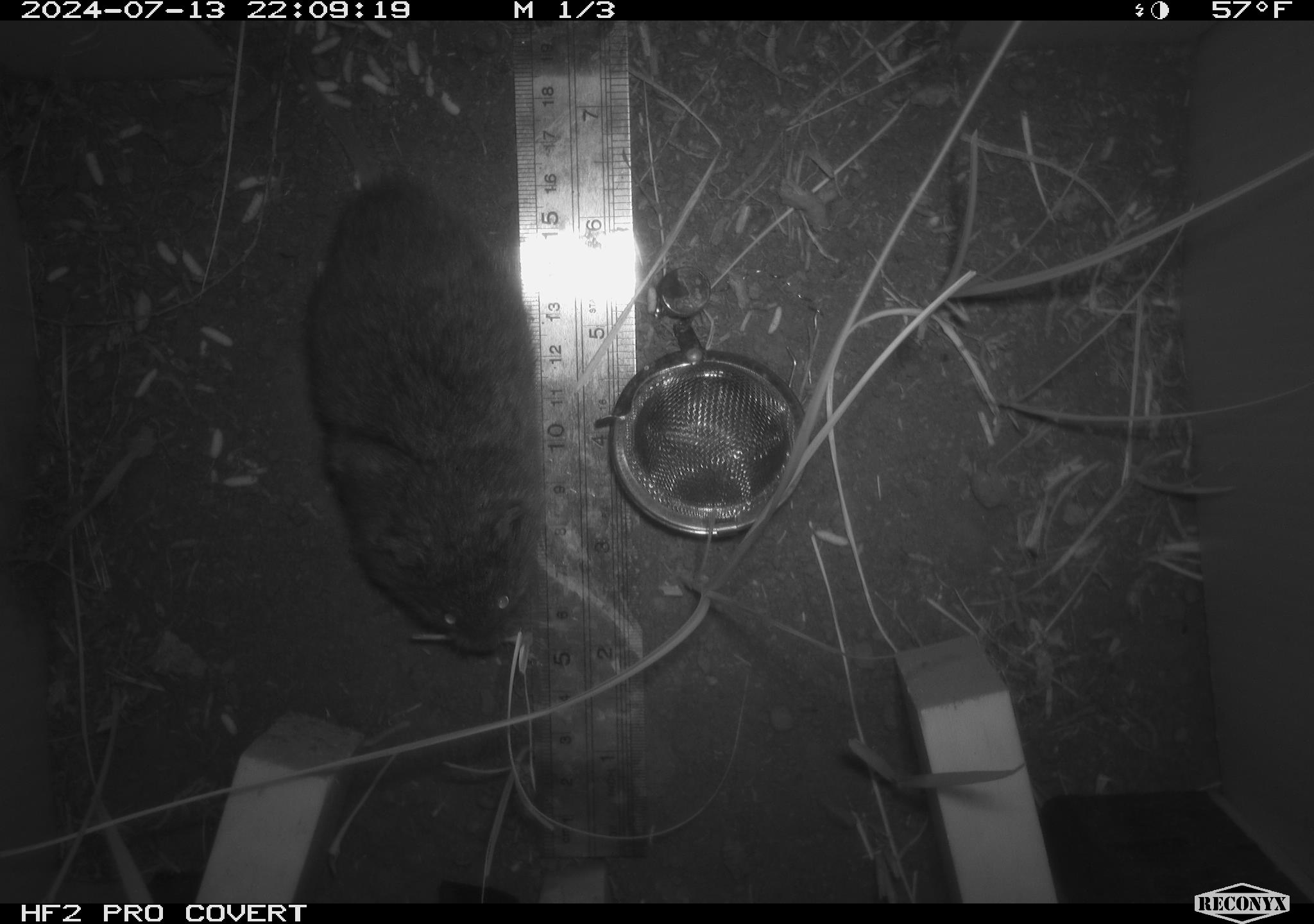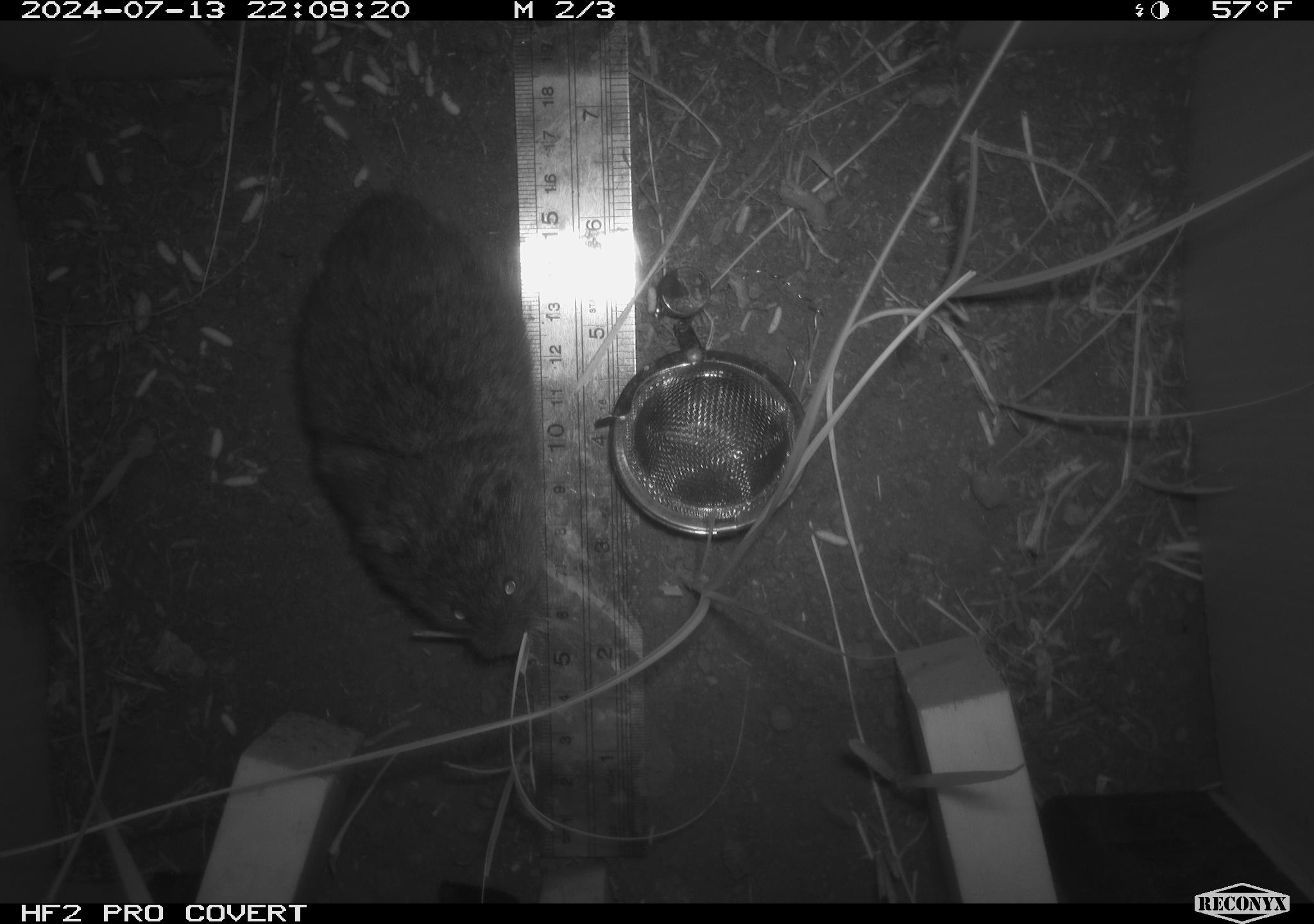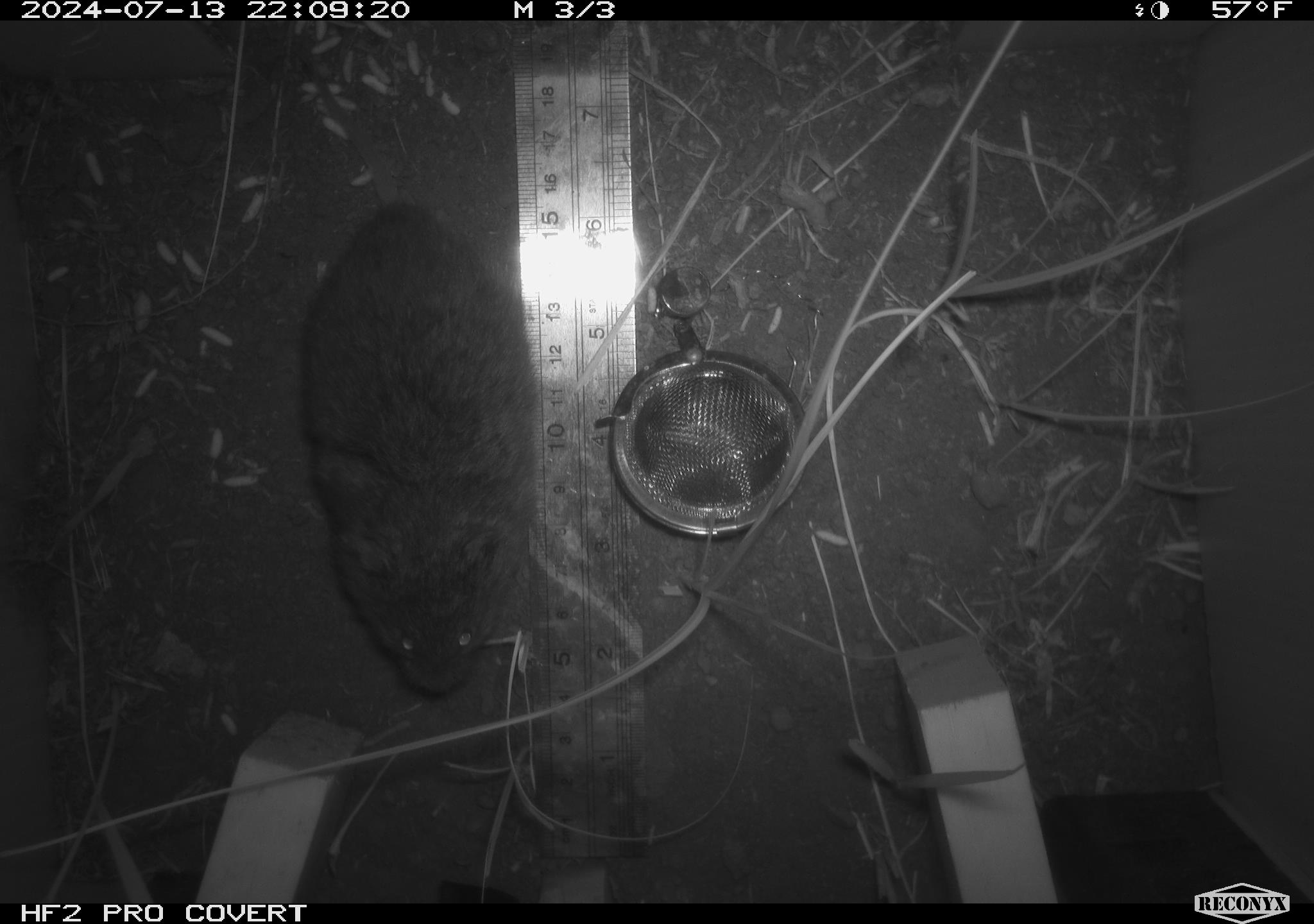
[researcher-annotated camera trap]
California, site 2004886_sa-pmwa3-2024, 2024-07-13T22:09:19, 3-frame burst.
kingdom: Animalia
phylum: Chordata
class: Mammalia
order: Rodentia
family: Cricetidae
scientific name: Arvicolinae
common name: voles, lemmings, and muskrats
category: arvicolinae subfamily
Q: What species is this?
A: Arvicolinae subfamily (voles, lemmings, and muskrats) (Arvicolinae).